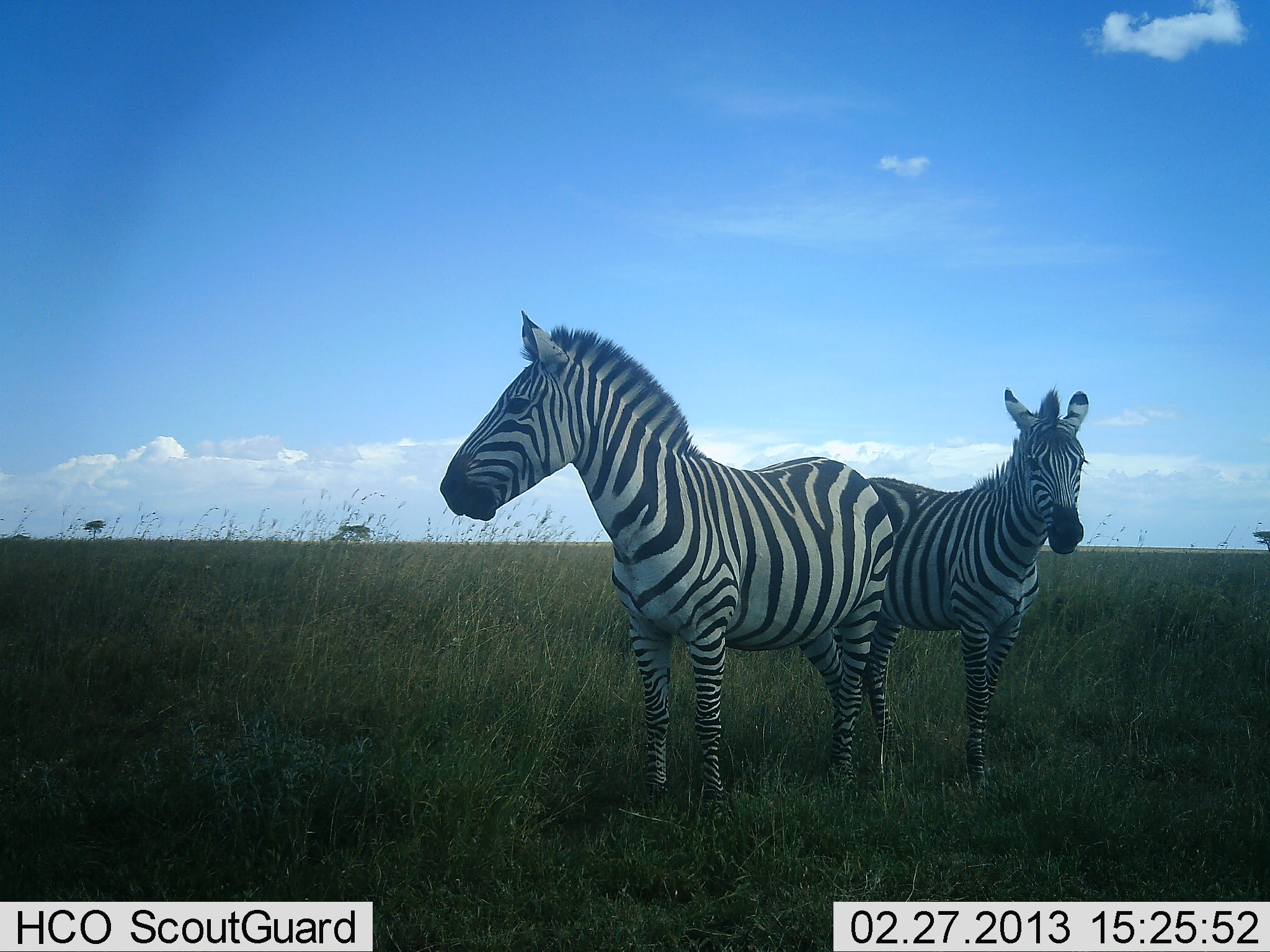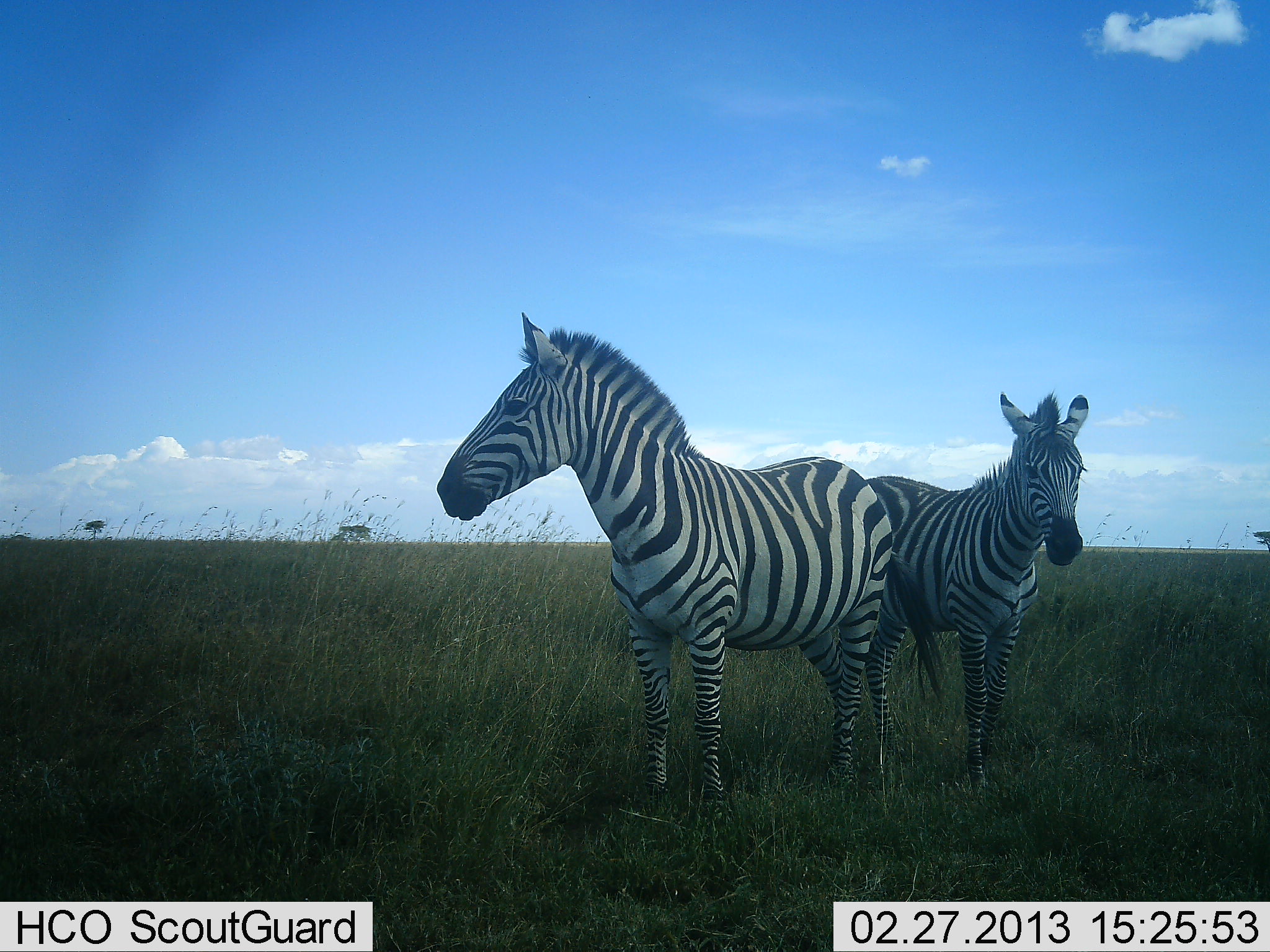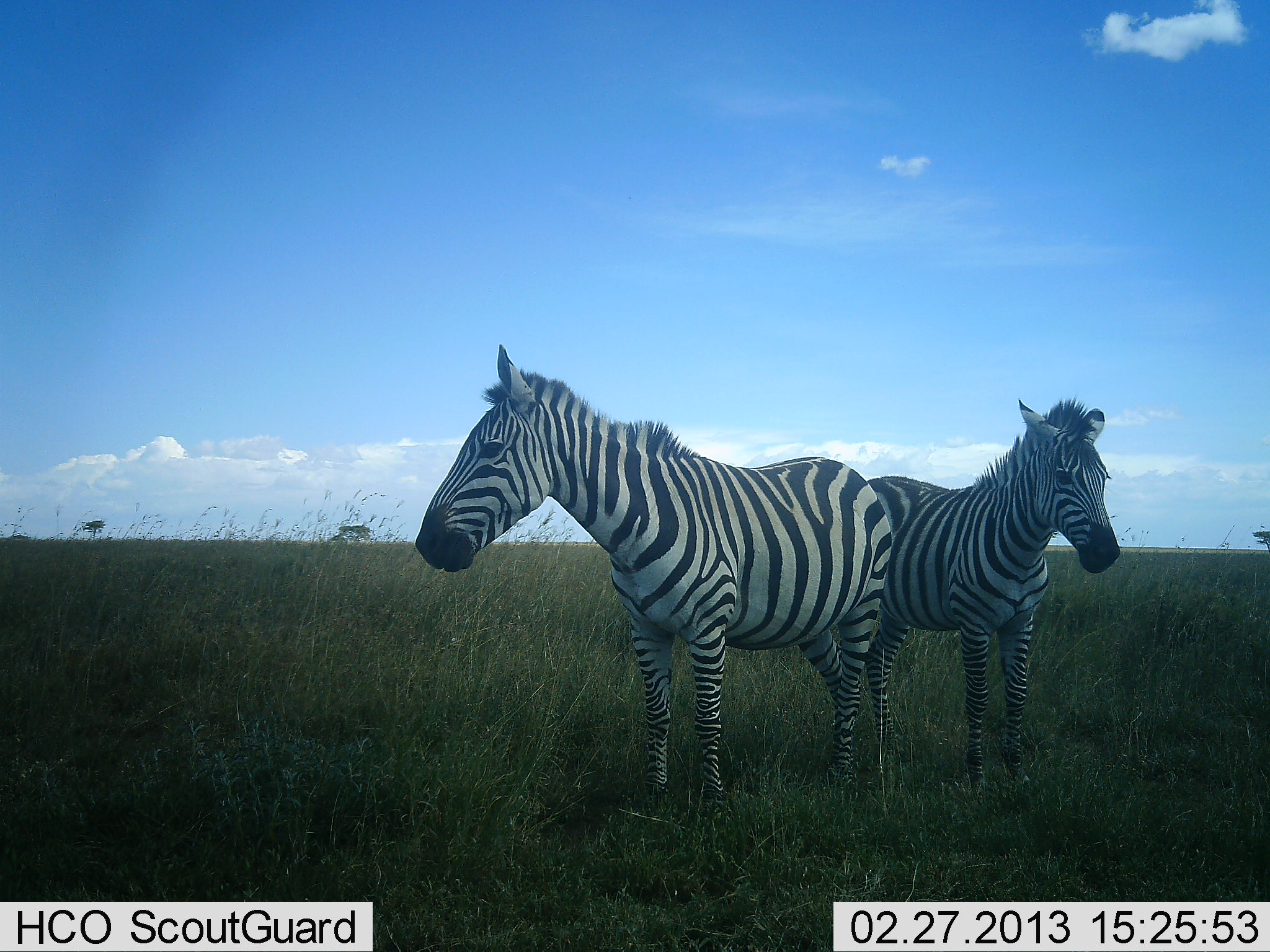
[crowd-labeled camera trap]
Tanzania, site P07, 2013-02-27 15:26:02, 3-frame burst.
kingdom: Animalia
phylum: Chordata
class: Mammalia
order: Perissodactyla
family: Equidae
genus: Equus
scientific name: Equus quagga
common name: plains zebra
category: zebra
Zebra (plains zebra) (Equus quagga), count 2. Behavior (volunteer vote fractions): standing 92%, resting 0%, moving 0%, interacting 0%. Young present (vote fraction): 3%. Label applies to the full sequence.